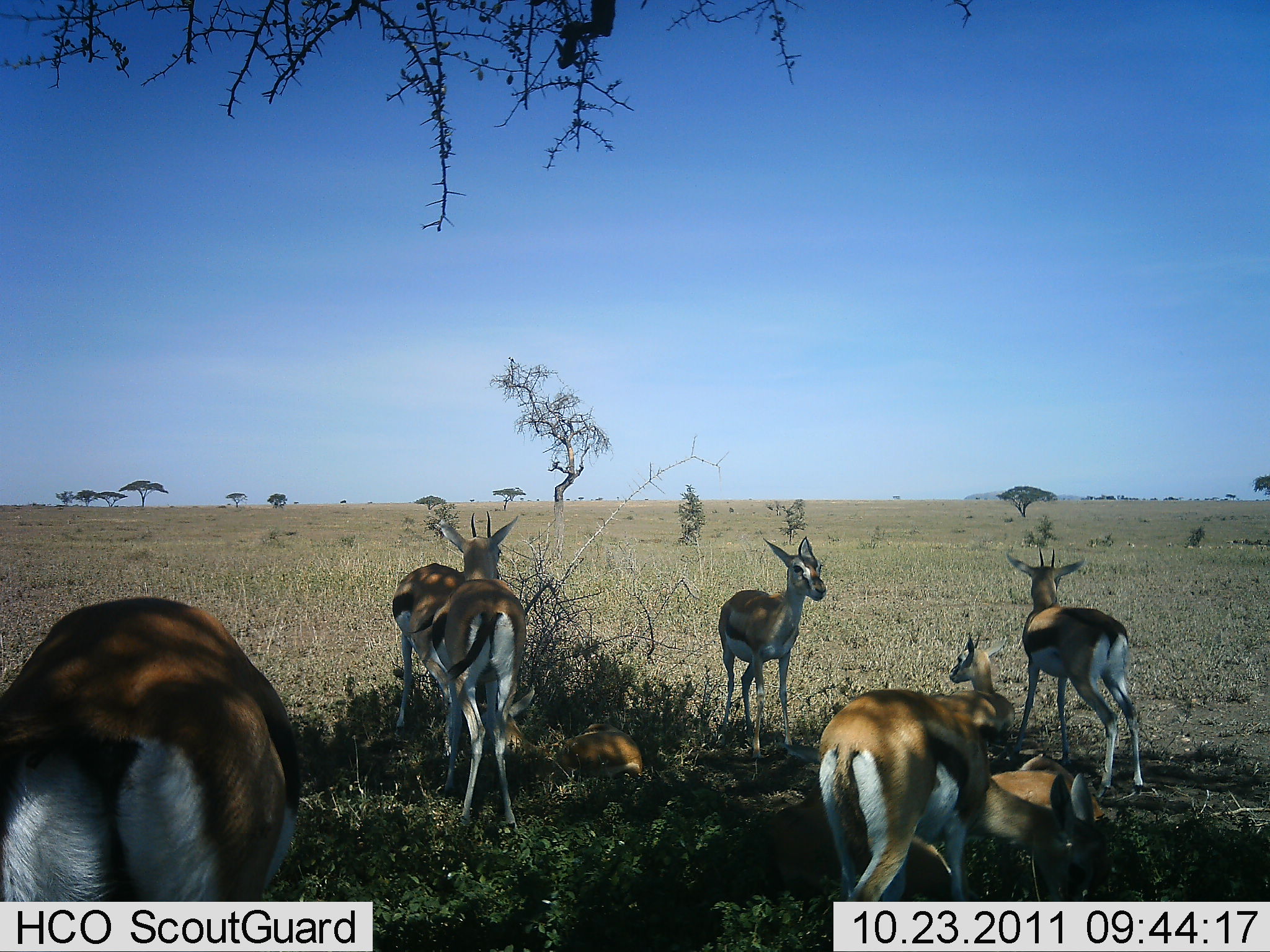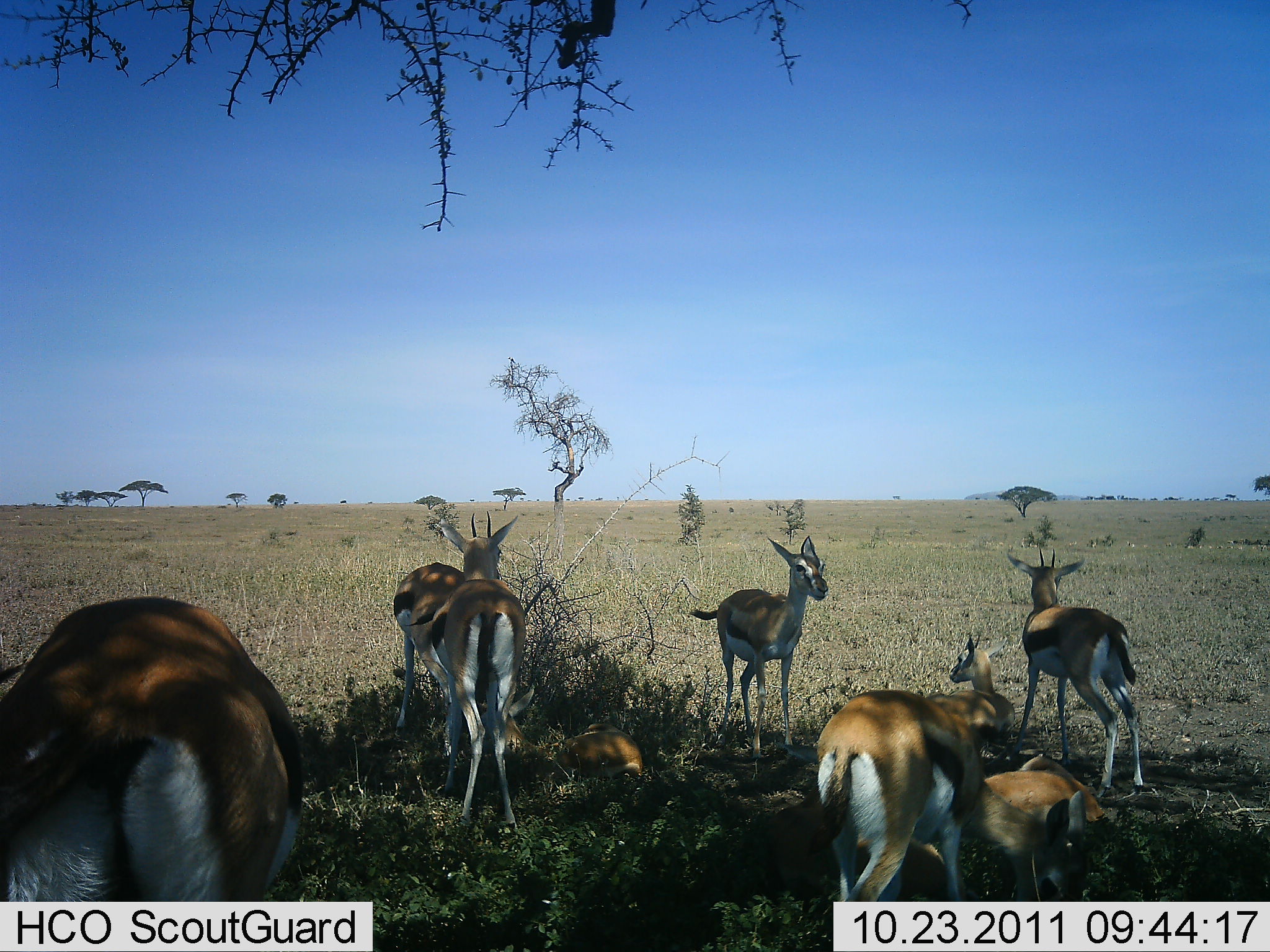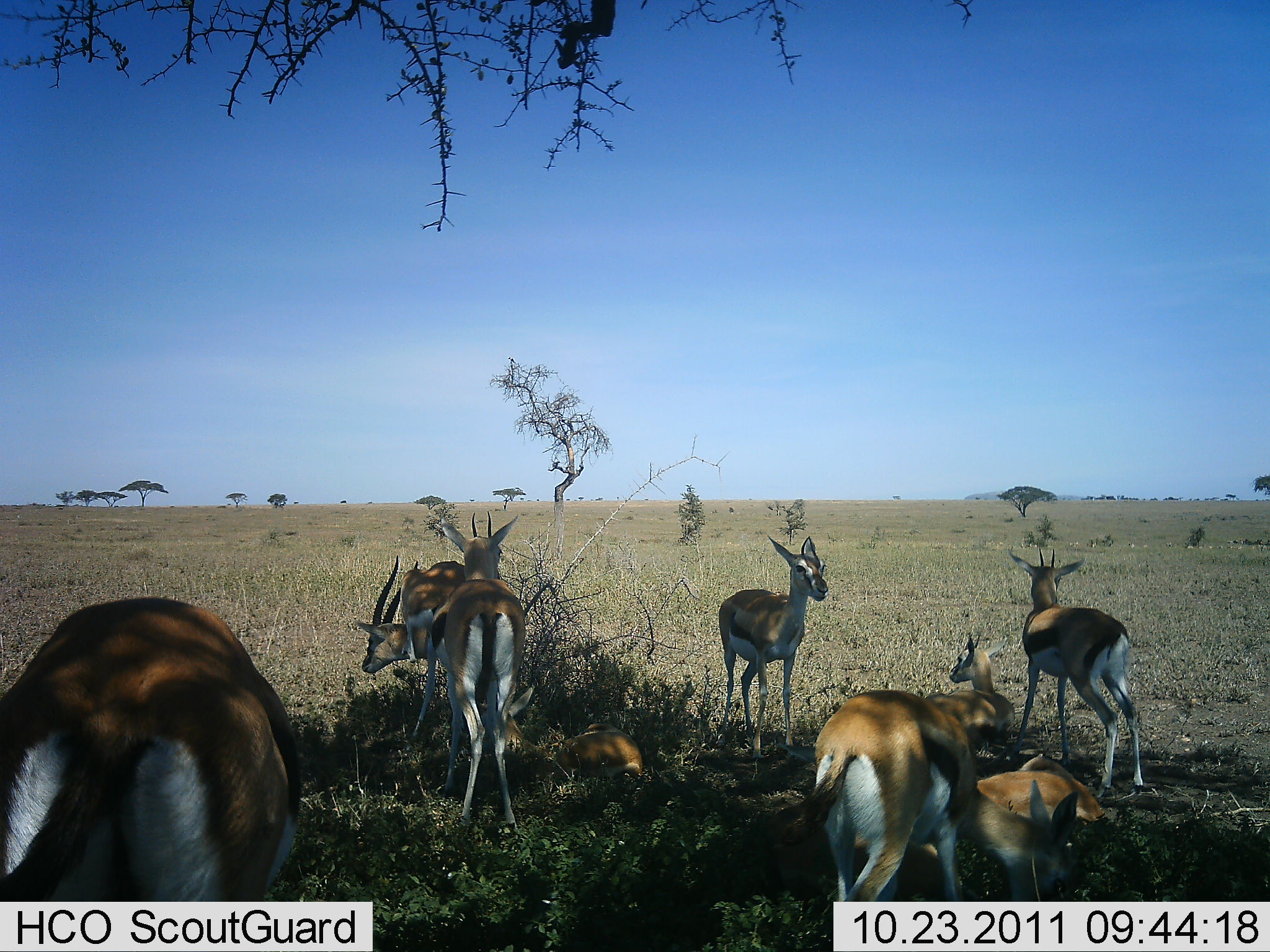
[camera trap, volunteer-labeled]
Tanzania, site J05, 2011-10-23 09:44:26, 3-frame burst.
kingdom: Animalia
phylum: Chordata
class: Mammalia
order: Artiodactyla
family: Bovidae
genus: Eudorcas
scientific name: Eudorcas thomsonii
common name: thomson's gazelle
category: gazellethomsons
Gazellethomsons (thomson's gazelle) (Eudorcas thomsonii), count 9. Behavior (volunteer vote fractions): standing 79%, resting 79%, moving 7%, interacting 0%. Young present (vote fraction): 21%. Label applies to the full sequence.